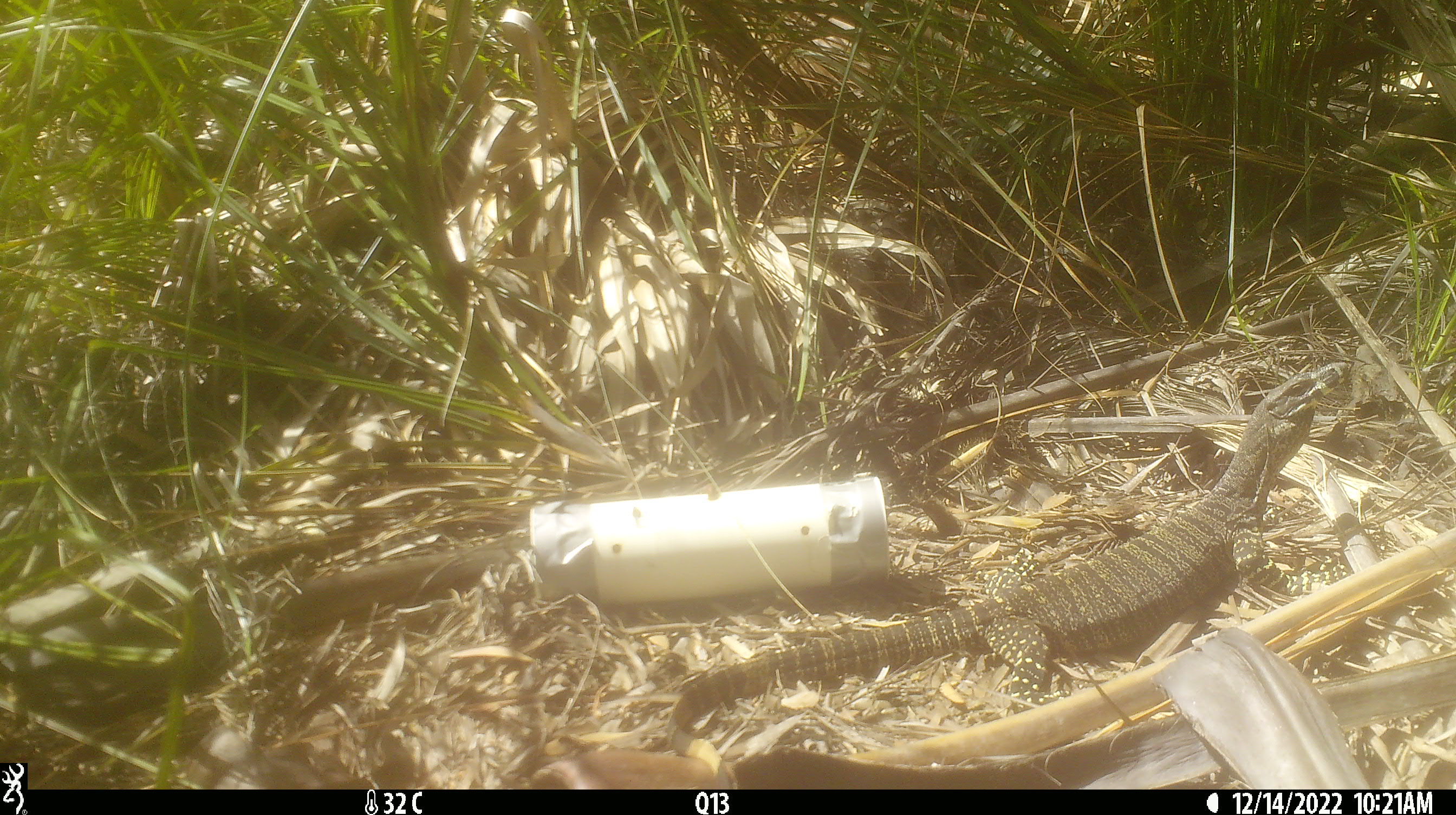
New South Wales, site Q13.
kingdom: Animalia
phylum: Chordata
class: Reptilia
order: Squamata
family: Varanidae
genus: Varanus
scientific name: Varanus varius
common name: lace monitor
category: goanna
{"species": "goanna (lace monitor) (Varanus varius)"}